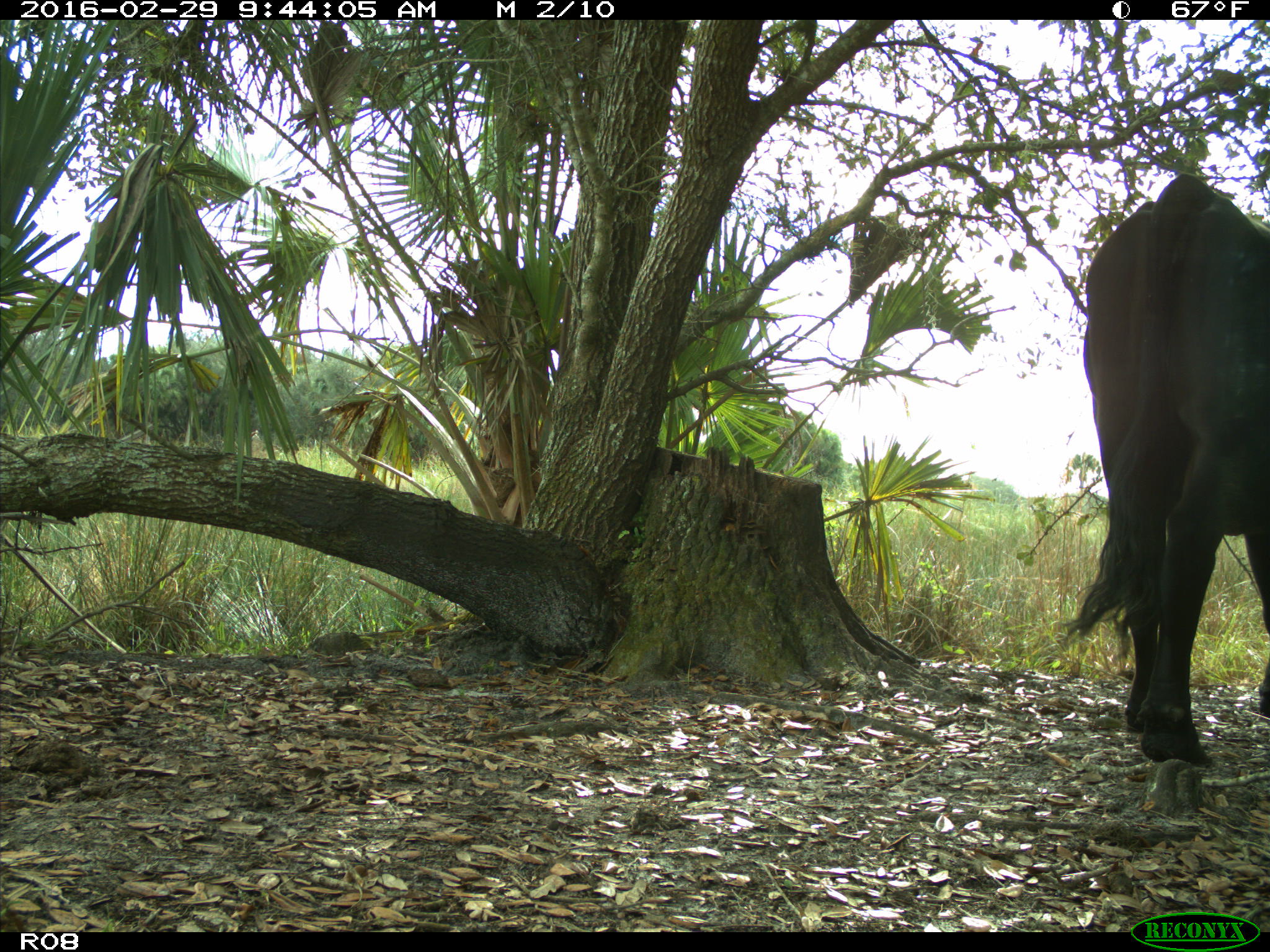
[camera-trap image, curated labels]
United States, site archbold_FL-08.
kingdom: Animalia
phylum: Chordata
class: Mammalia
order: Artiodactyla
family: Bovidae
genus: Bos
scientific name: Bos taurus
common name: domestic cow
Bos taurus (domestic cow).